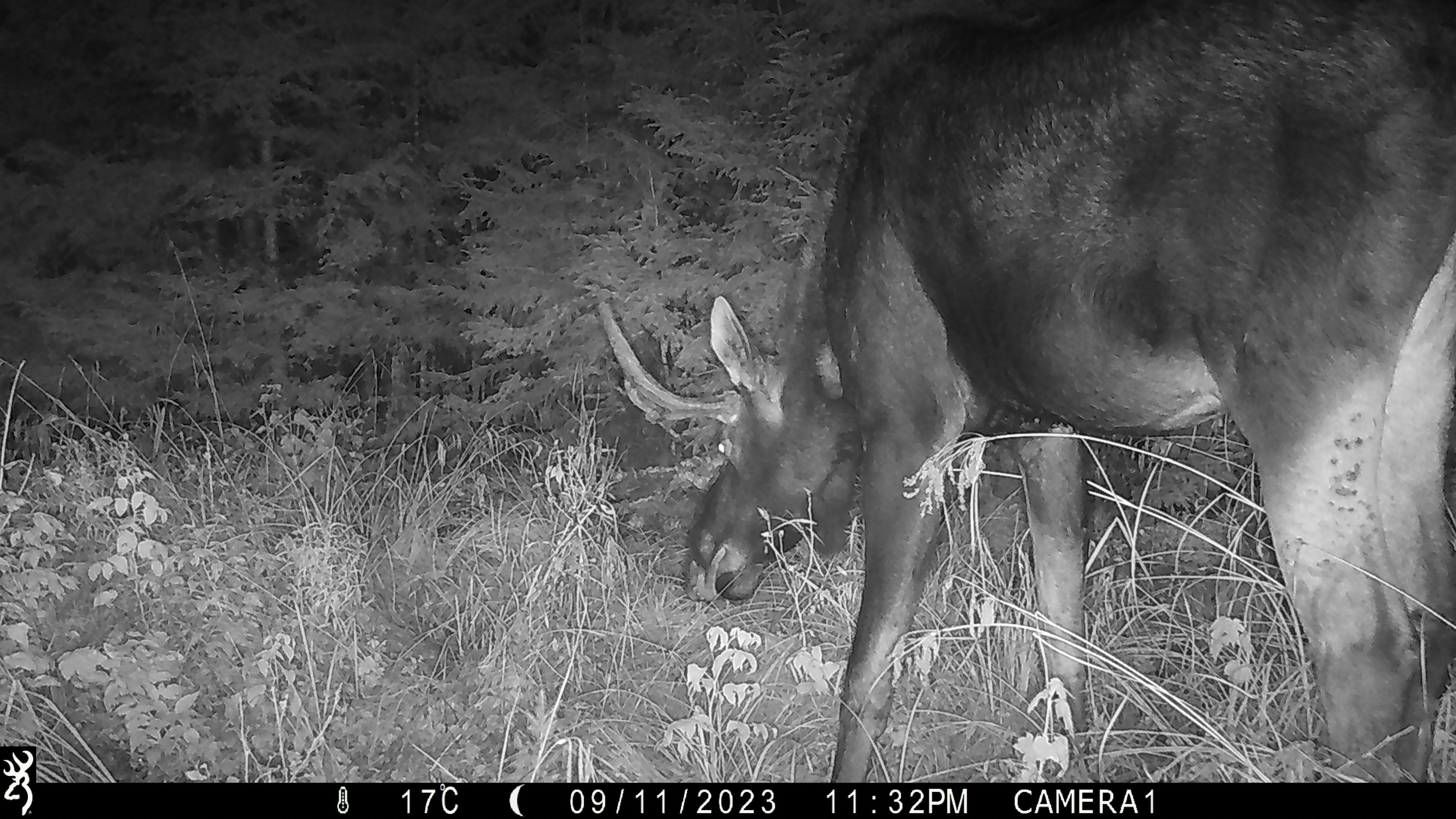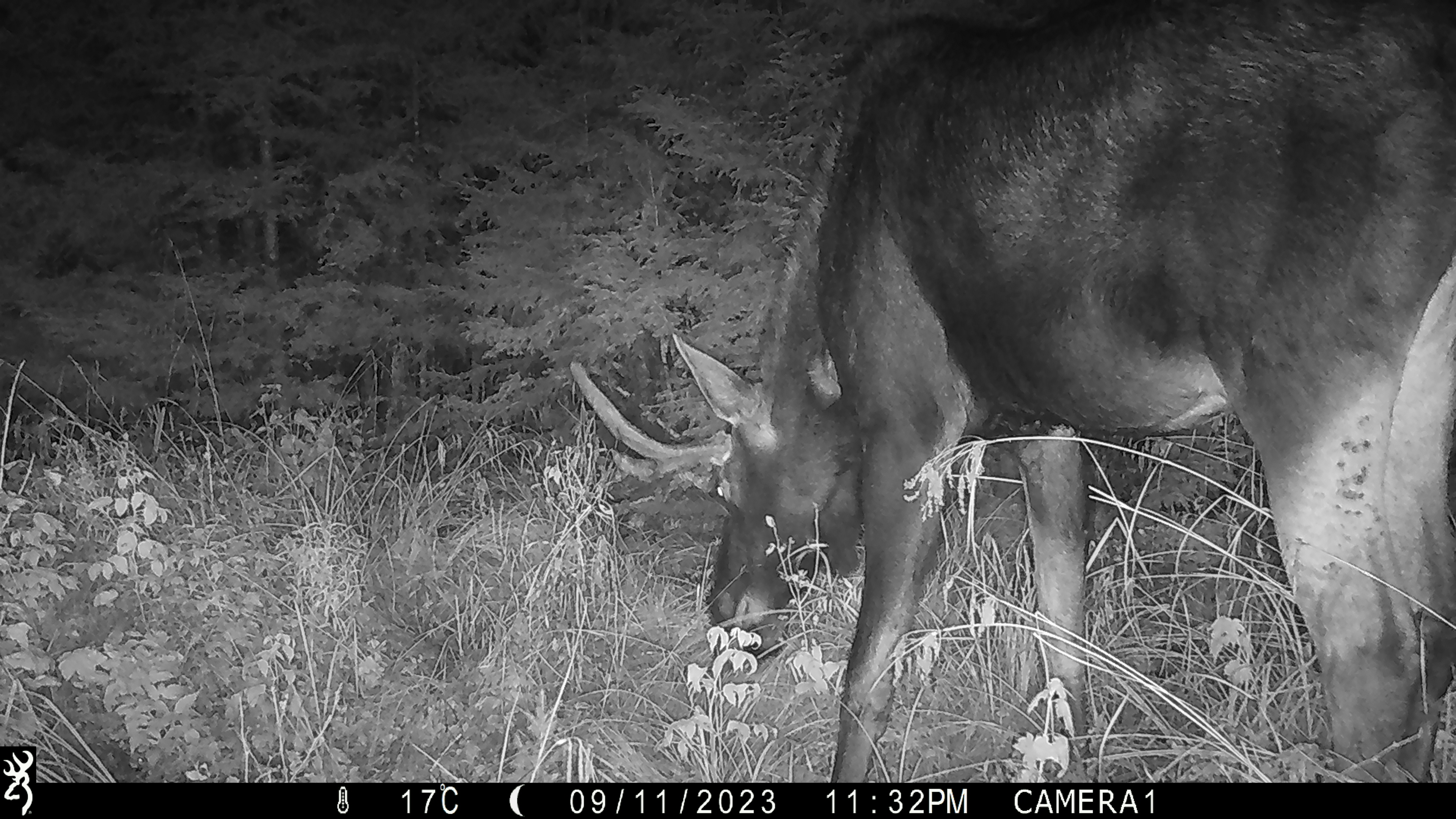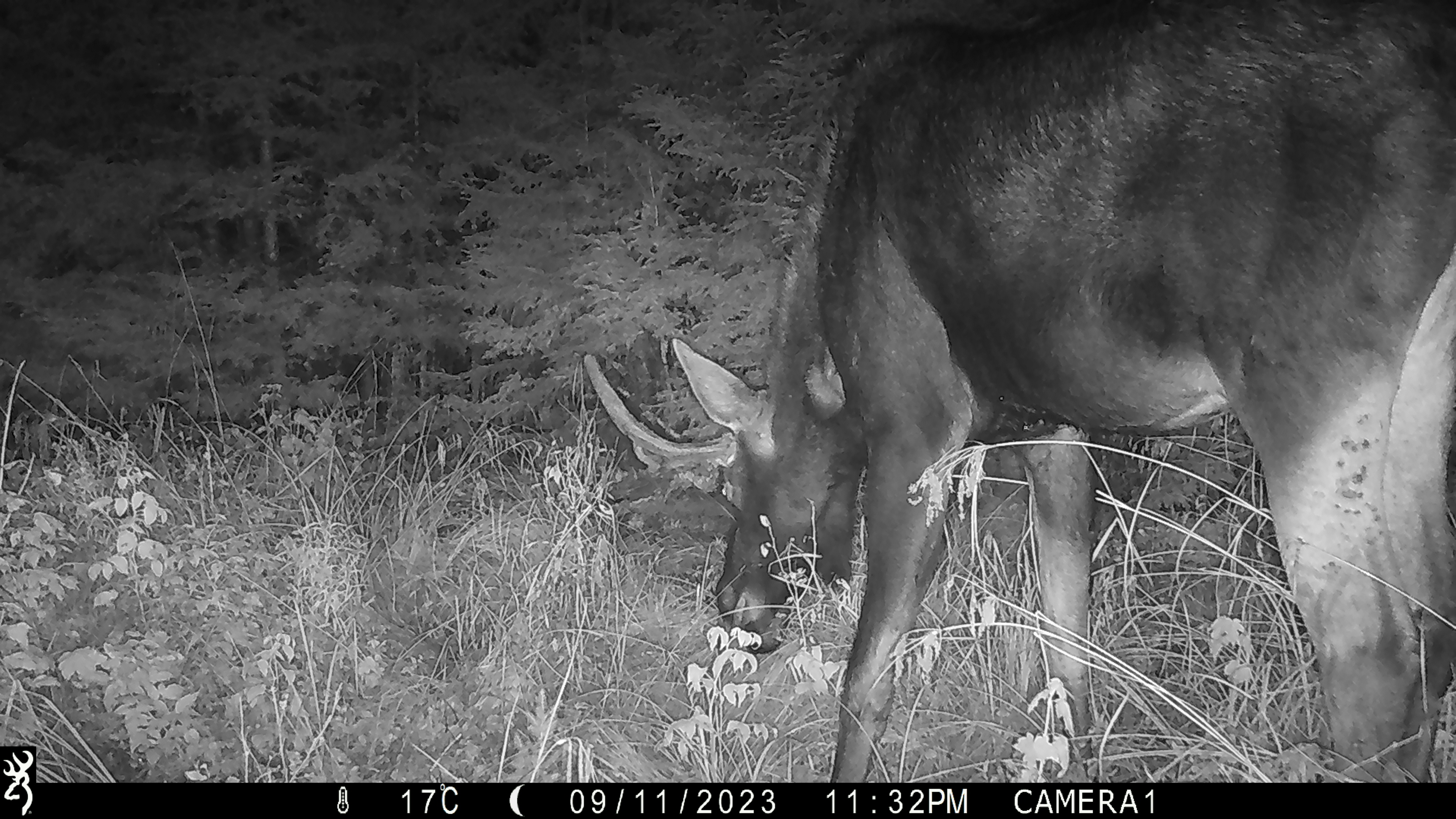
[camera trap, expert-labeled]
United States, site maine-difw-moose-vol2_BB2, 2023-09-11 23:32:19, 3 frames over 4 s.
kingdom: Animalia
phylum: Chordata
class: Mammalia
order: Artiodactyla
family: Cervidae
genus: Alces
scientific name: Alces alces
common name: moose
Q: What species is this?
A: Moose (Alces alces).